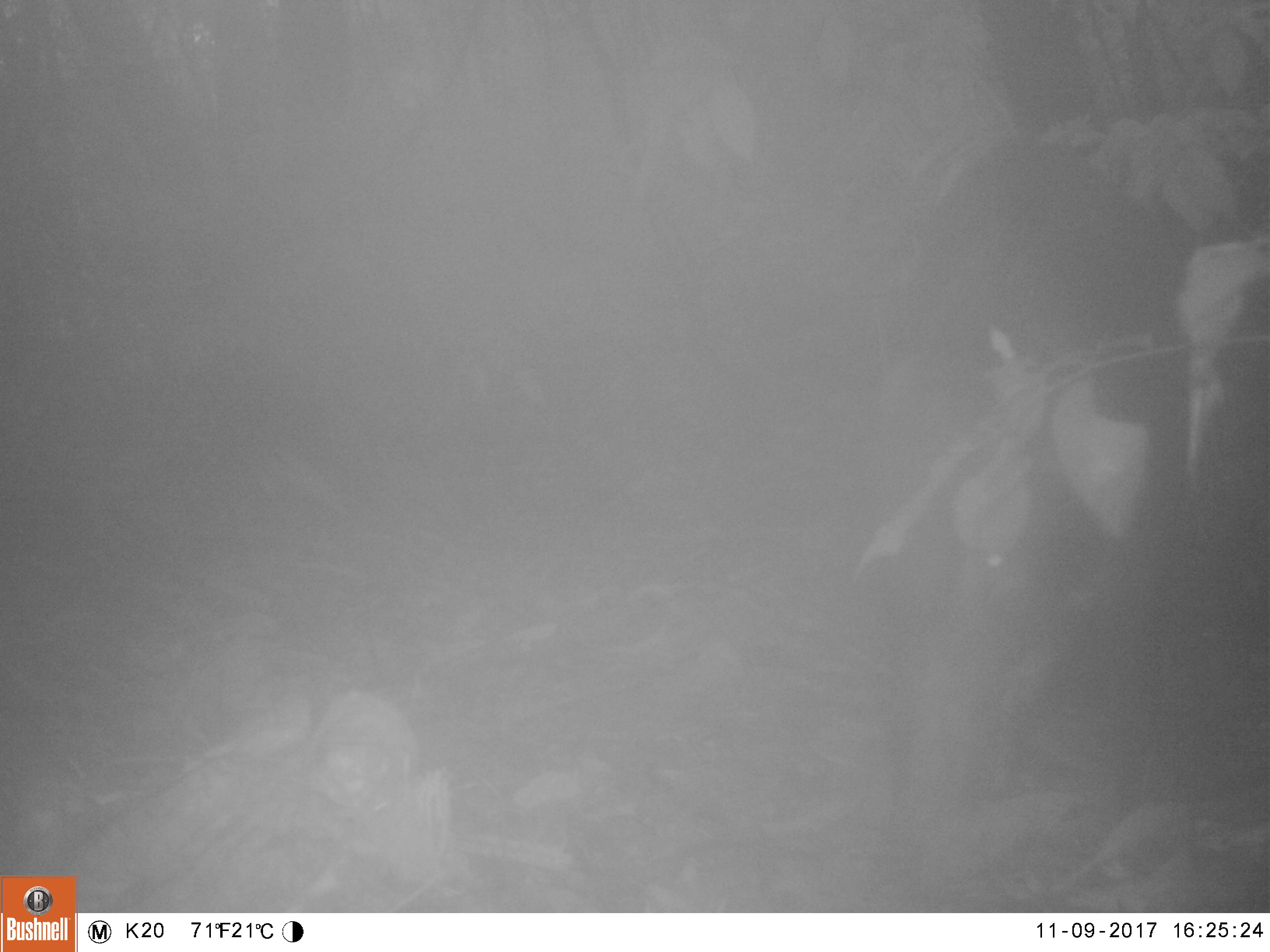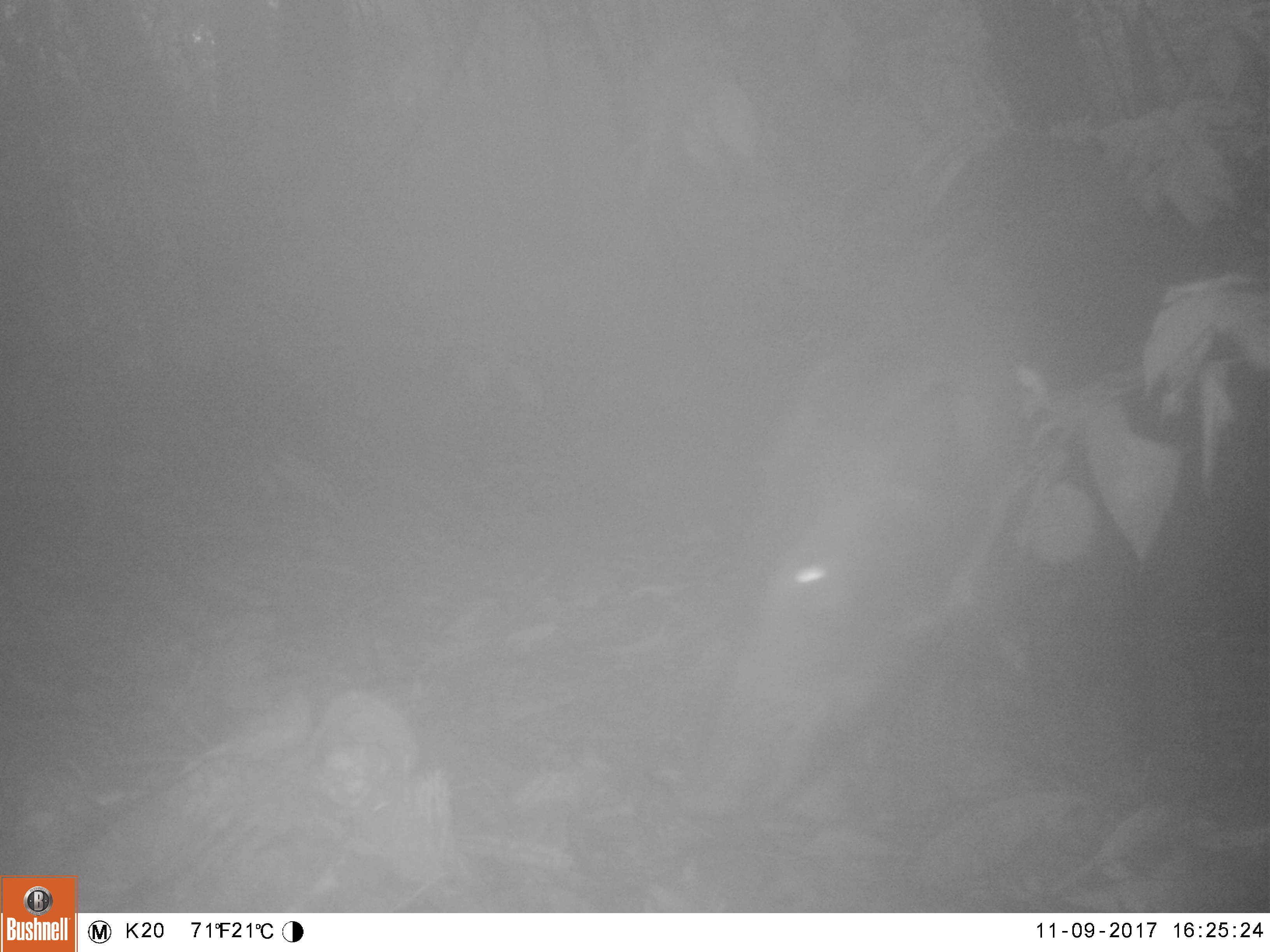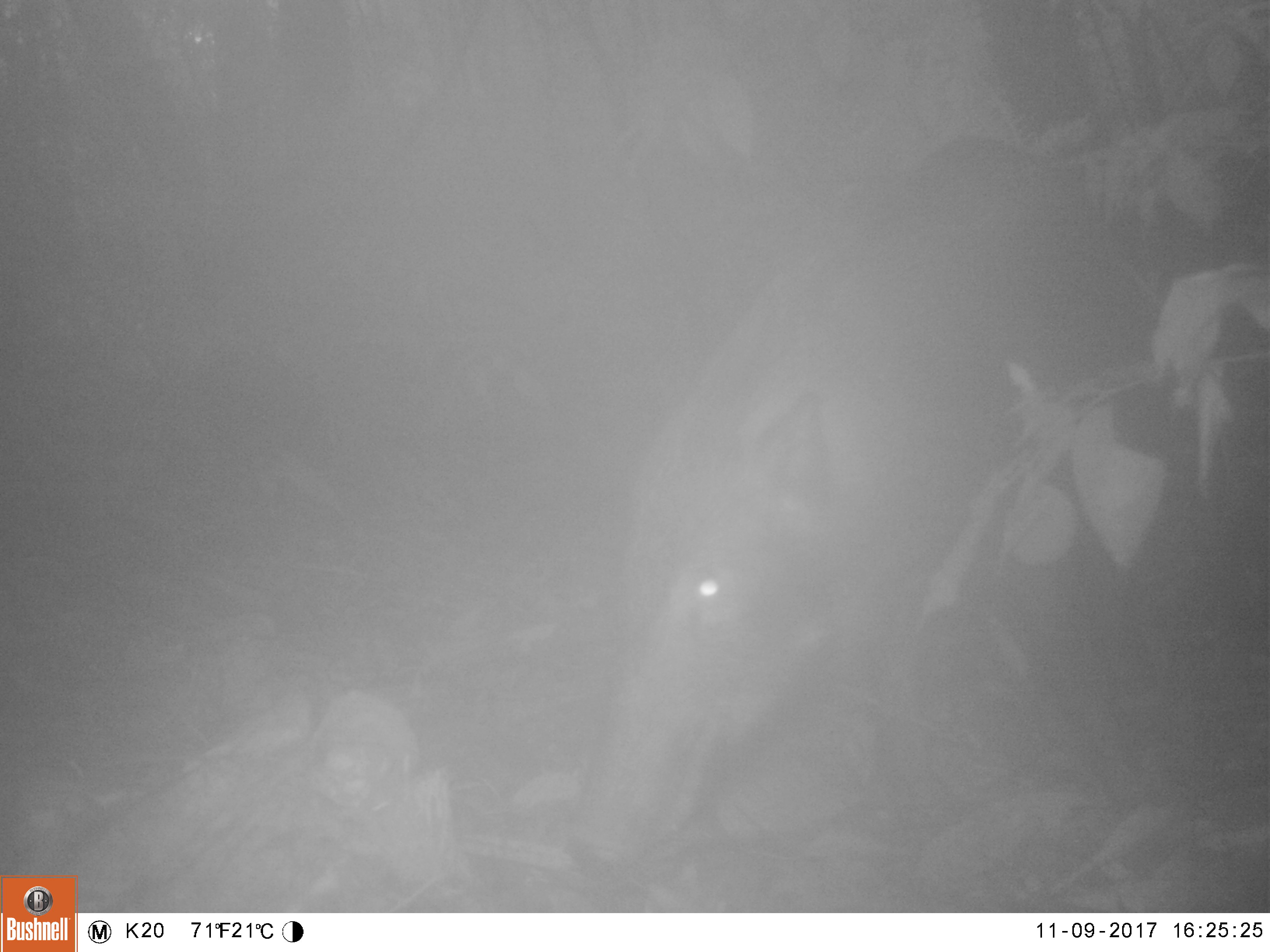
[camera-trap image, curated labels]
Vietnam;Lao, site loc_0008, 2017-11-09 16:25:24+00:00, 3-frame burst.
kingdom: Animalia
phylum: Chordata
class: Mammalia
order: Artiodactyla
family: Suidae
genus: Sus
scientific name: Sus scrofa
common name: eurasian wild pig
Eurasian wild pig (Sus scrofa). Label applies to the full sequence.